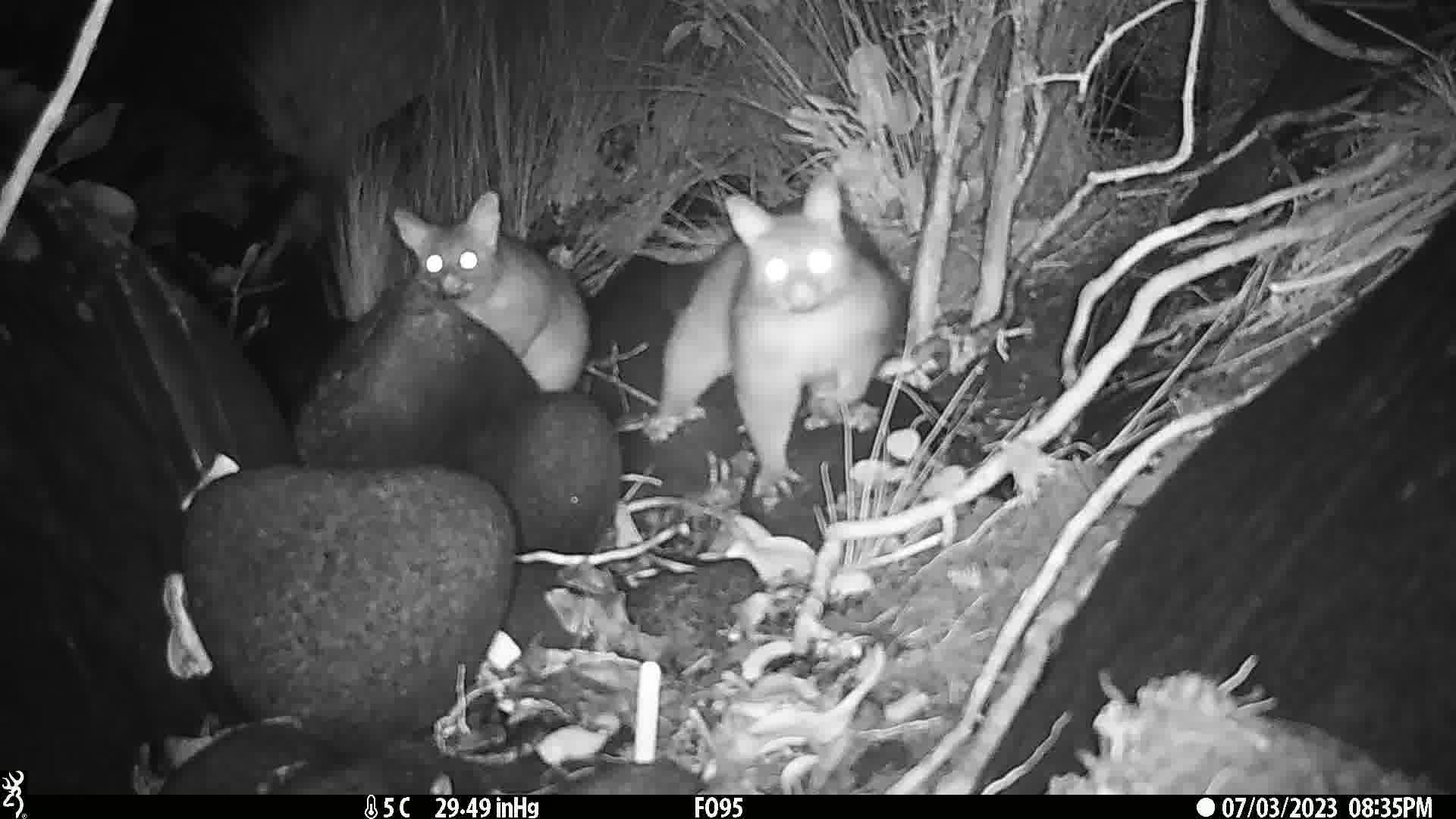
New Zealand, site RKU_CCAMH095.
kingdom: Animalia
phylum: Chordata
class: Mammalia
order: Diprotodontia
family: Phalangeridae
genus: Trichosurus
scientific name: Trichosurus vulpecula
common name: common brushtail possum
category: possum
Possum (common brushtail possum) (Trichosurus vulpecula).